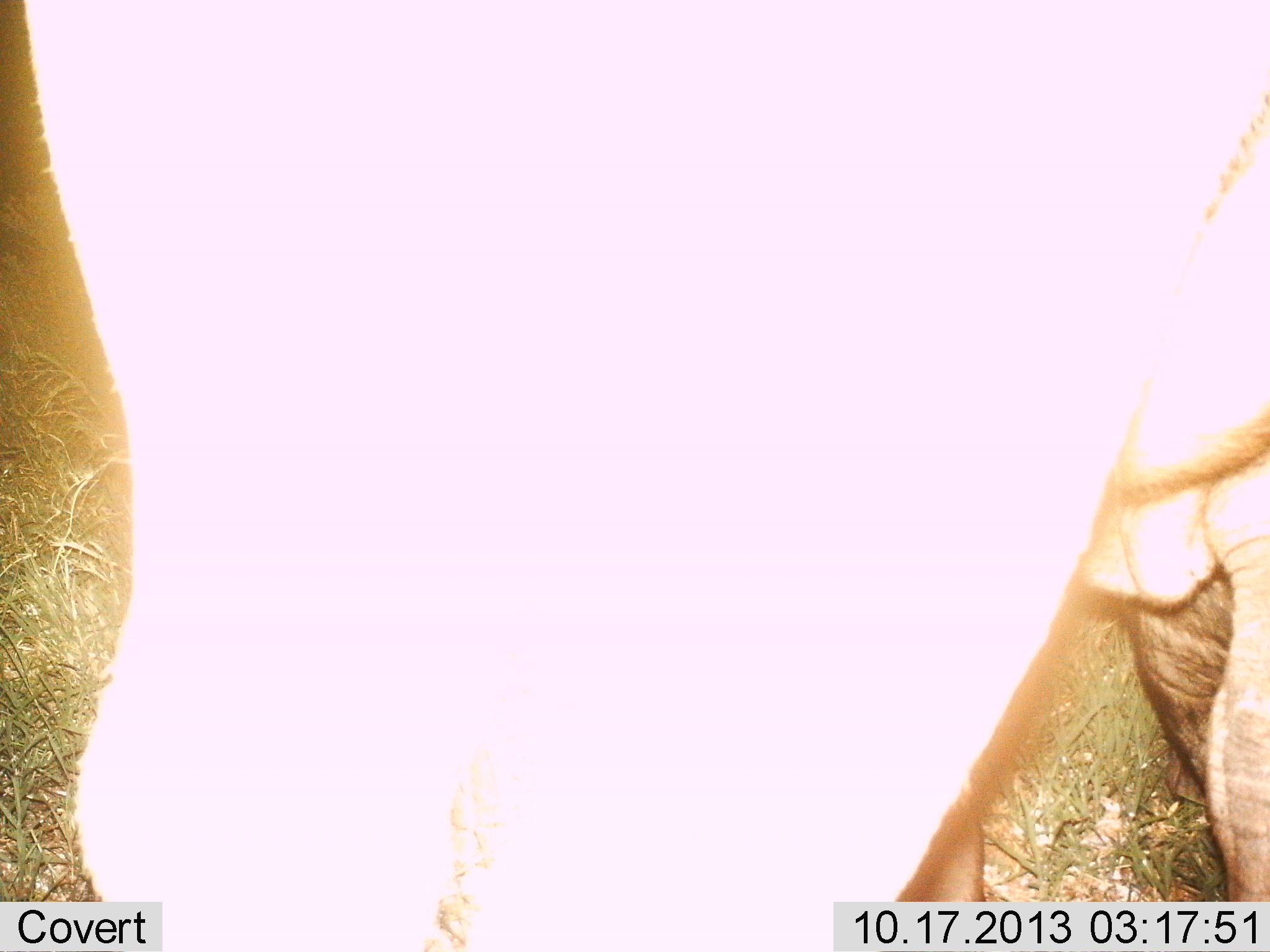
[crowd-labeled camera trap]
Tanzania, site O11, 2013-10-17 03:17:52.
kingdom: Animalia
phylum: Chordata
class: Mammalia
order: Proboscidea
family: Elephantidae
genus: Loxodonta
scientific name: Loxodonta africana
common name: african bush elephant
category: elephant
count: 1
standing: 100%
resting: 0%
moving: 0%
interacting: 0%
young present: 0%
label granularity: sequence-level